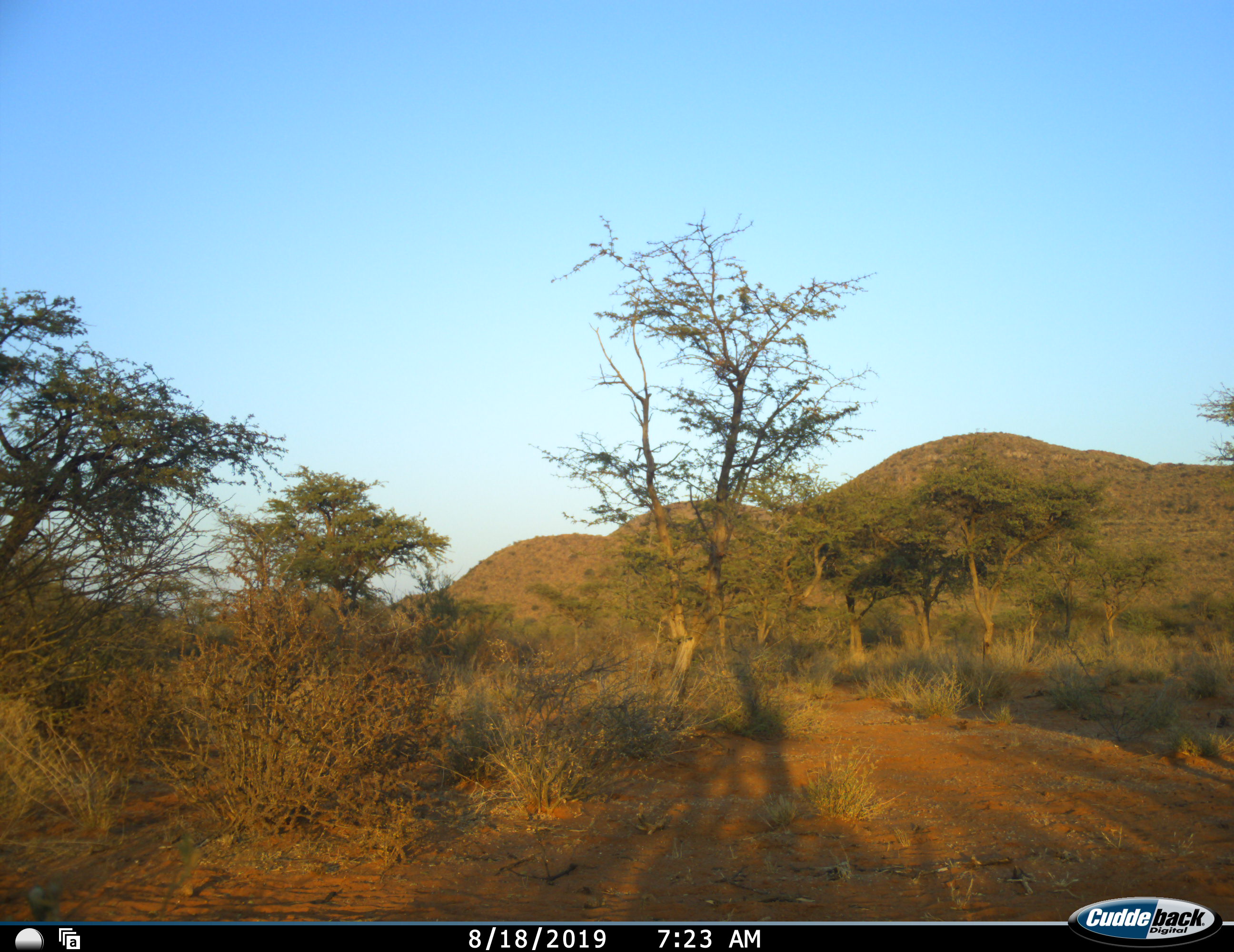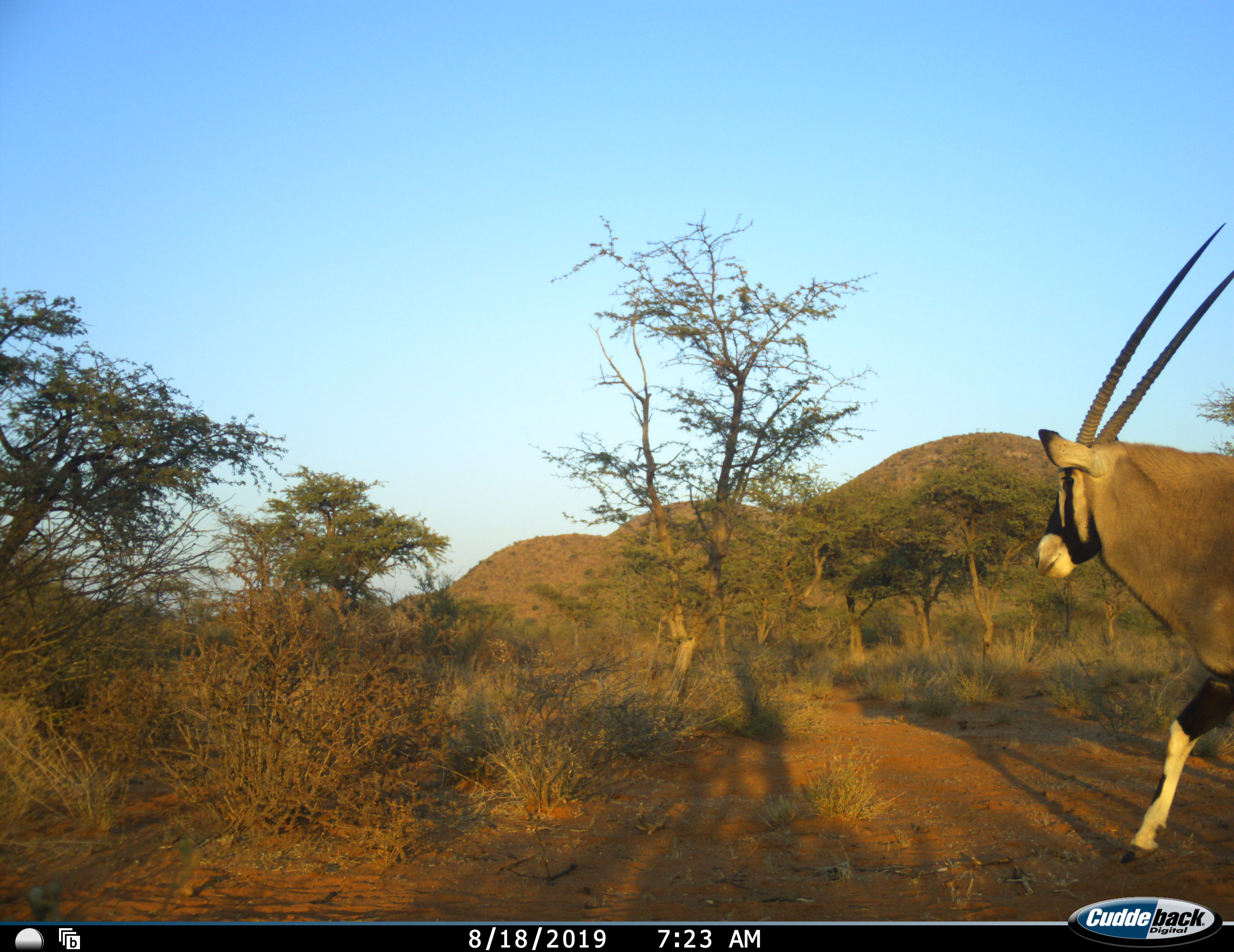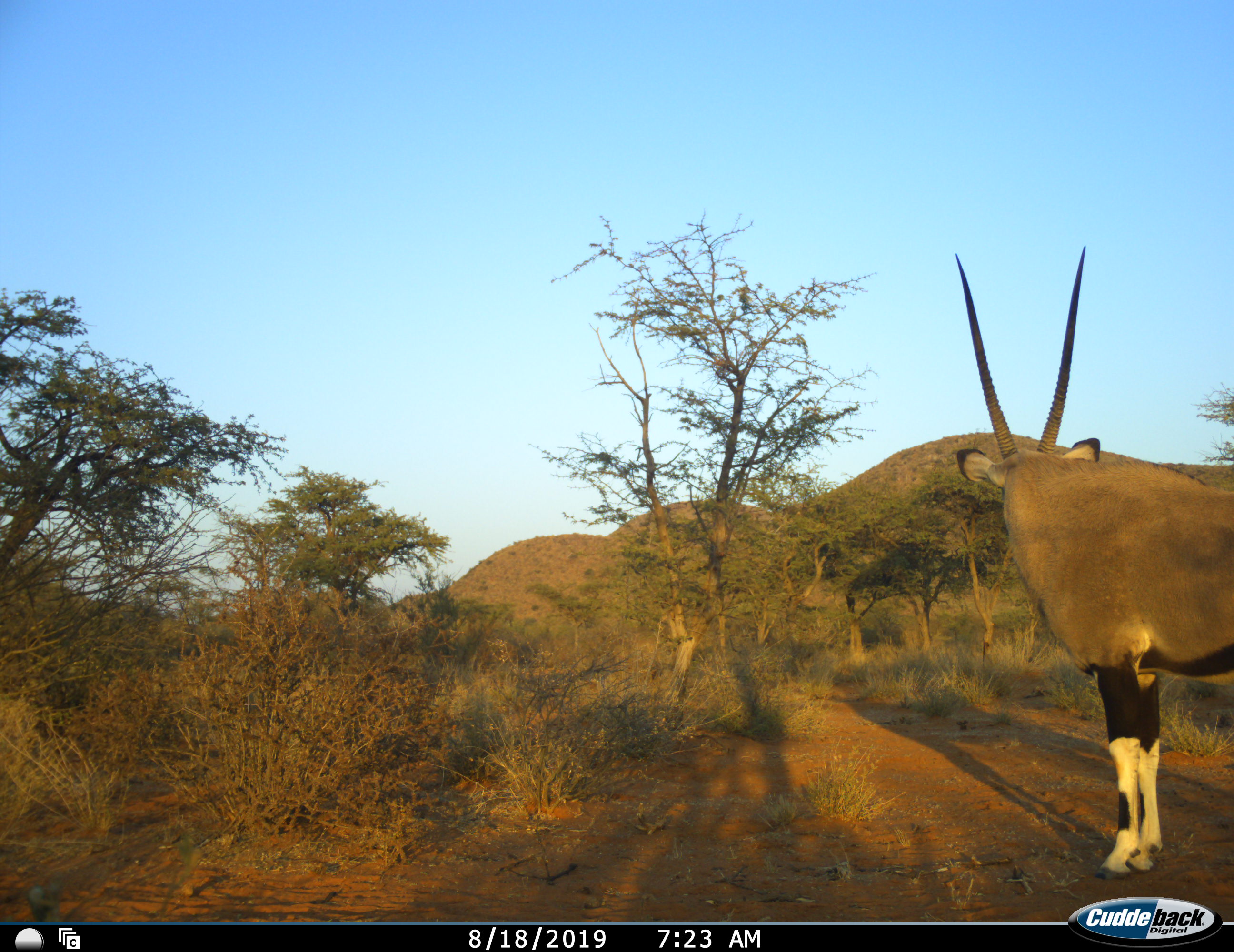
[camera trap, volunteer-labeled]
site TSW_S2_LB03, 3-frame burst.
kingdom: Animalia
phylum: Chordata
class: Mammalia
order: Artiodactyla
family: Bovidae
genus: Oryx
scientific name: Oryx gazella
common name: gemsbok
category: oryx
Oryx (gemsbok) (Oryx gazella), count 1. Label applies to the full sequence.